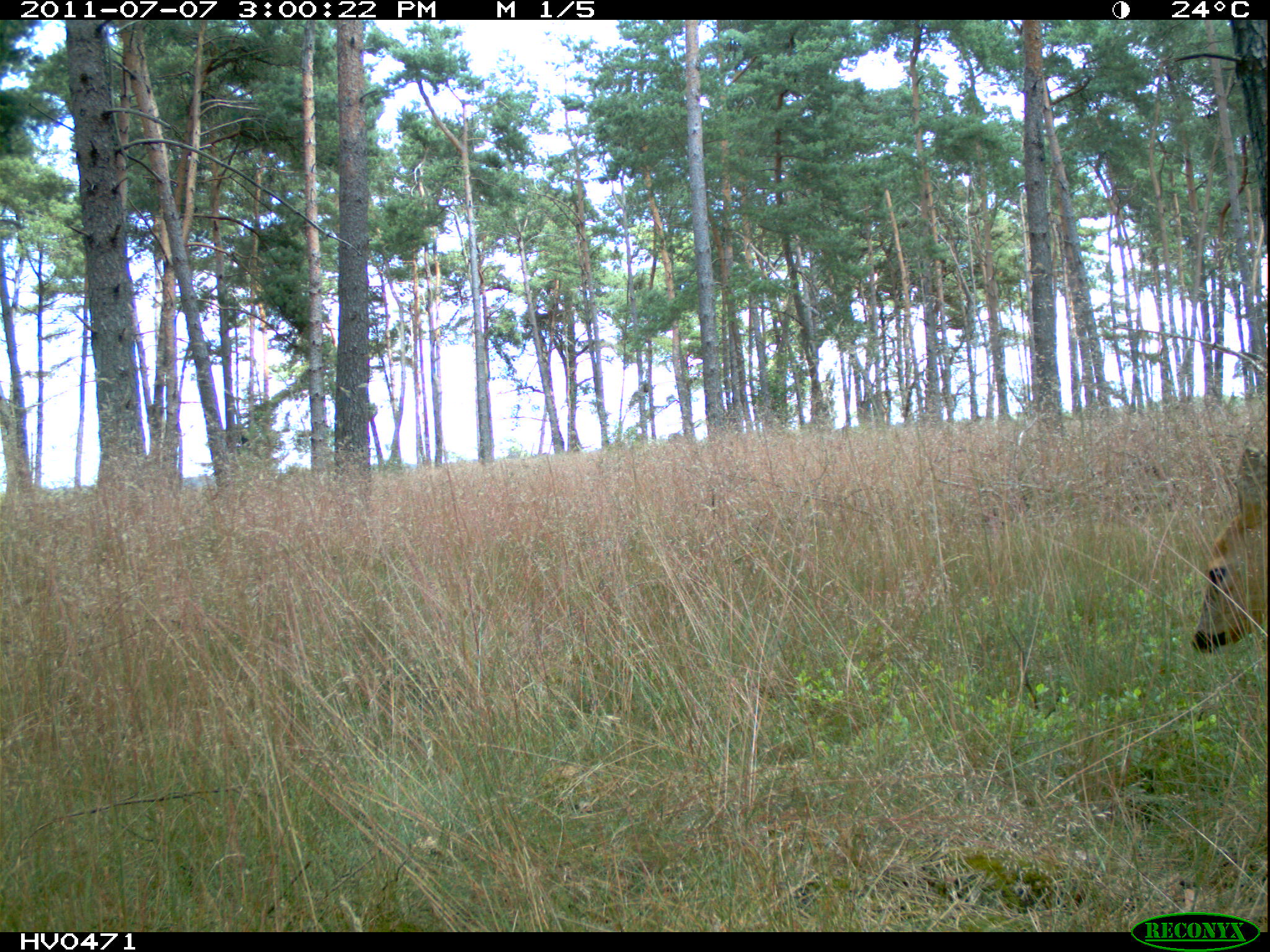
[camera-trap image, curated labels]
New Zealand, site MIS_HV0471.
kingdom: Animalia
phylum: Chordata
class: Mammalia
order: Artiodactyla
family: Cervidae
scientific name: Cervidae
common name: deer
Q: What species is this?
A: Deer (Cervidae).